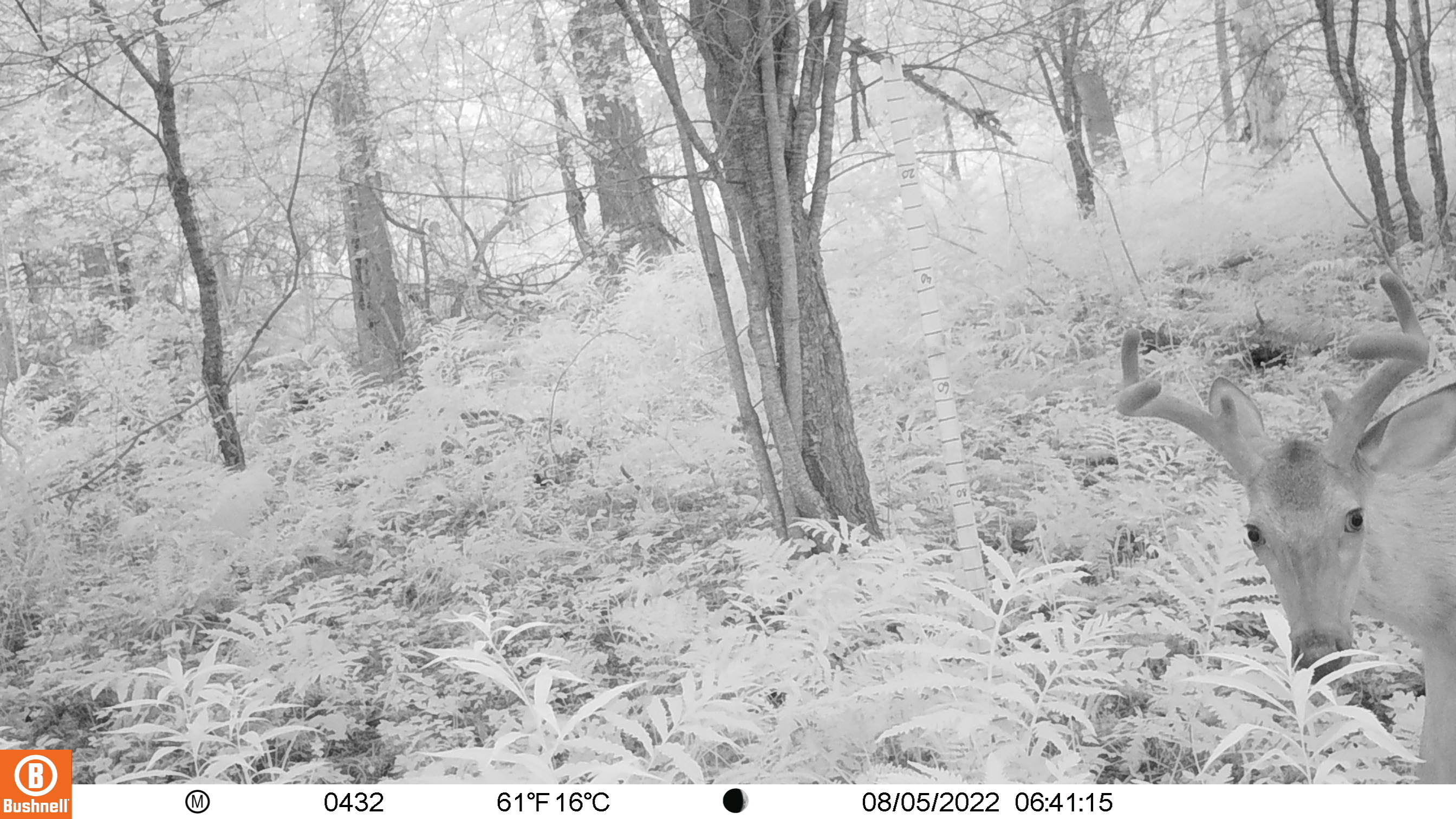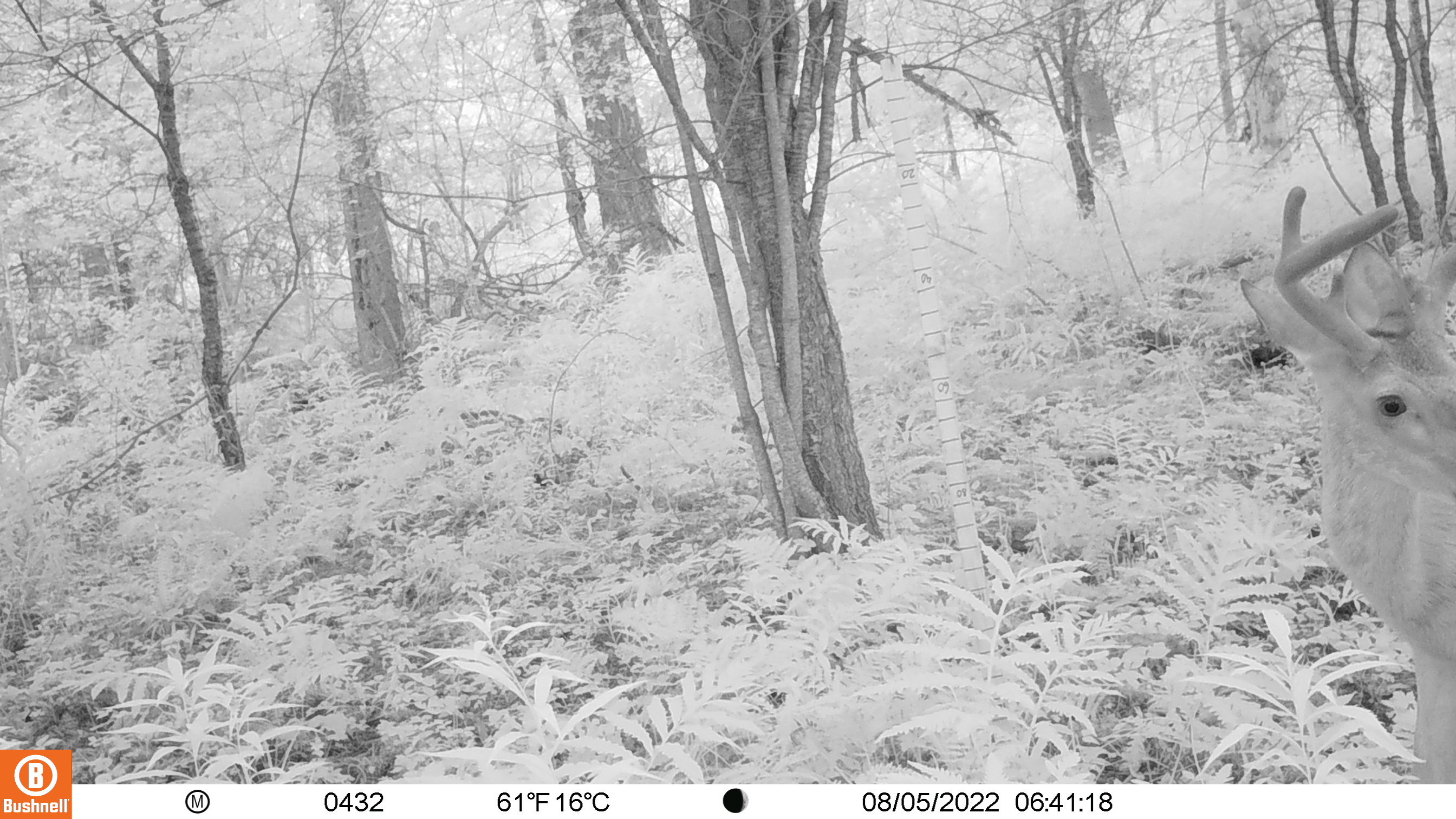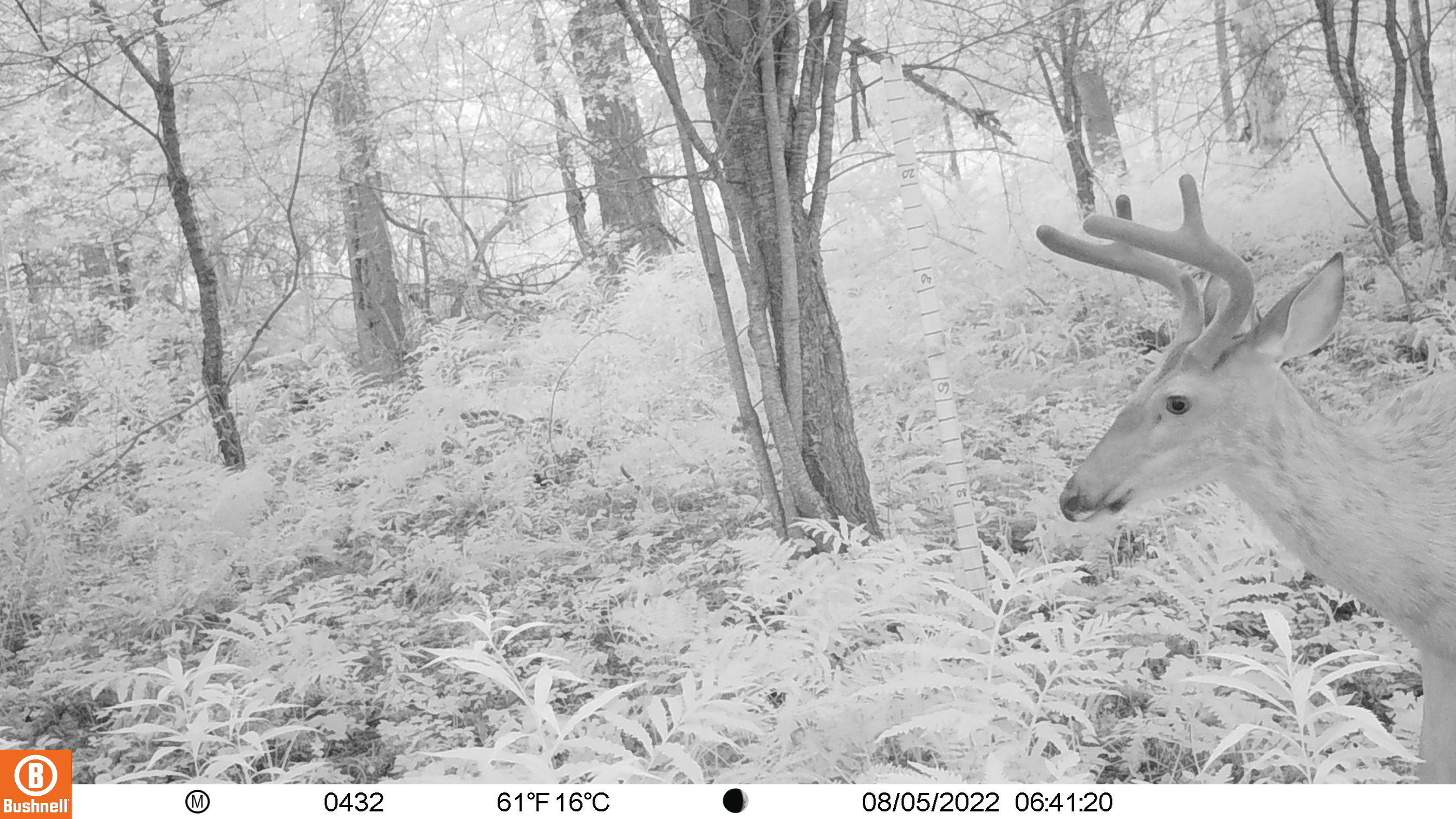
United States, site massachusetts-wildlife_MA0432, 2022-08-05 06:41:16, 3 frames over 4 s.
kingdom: Animalia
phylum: Chordata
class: Mammalia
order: Artiodactyla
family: Cervidae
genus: Odocoileus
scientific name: Odocoileus virginianus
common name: white-tailed deer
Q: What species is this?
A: White-tailed deer (Odocoileus virginianus).